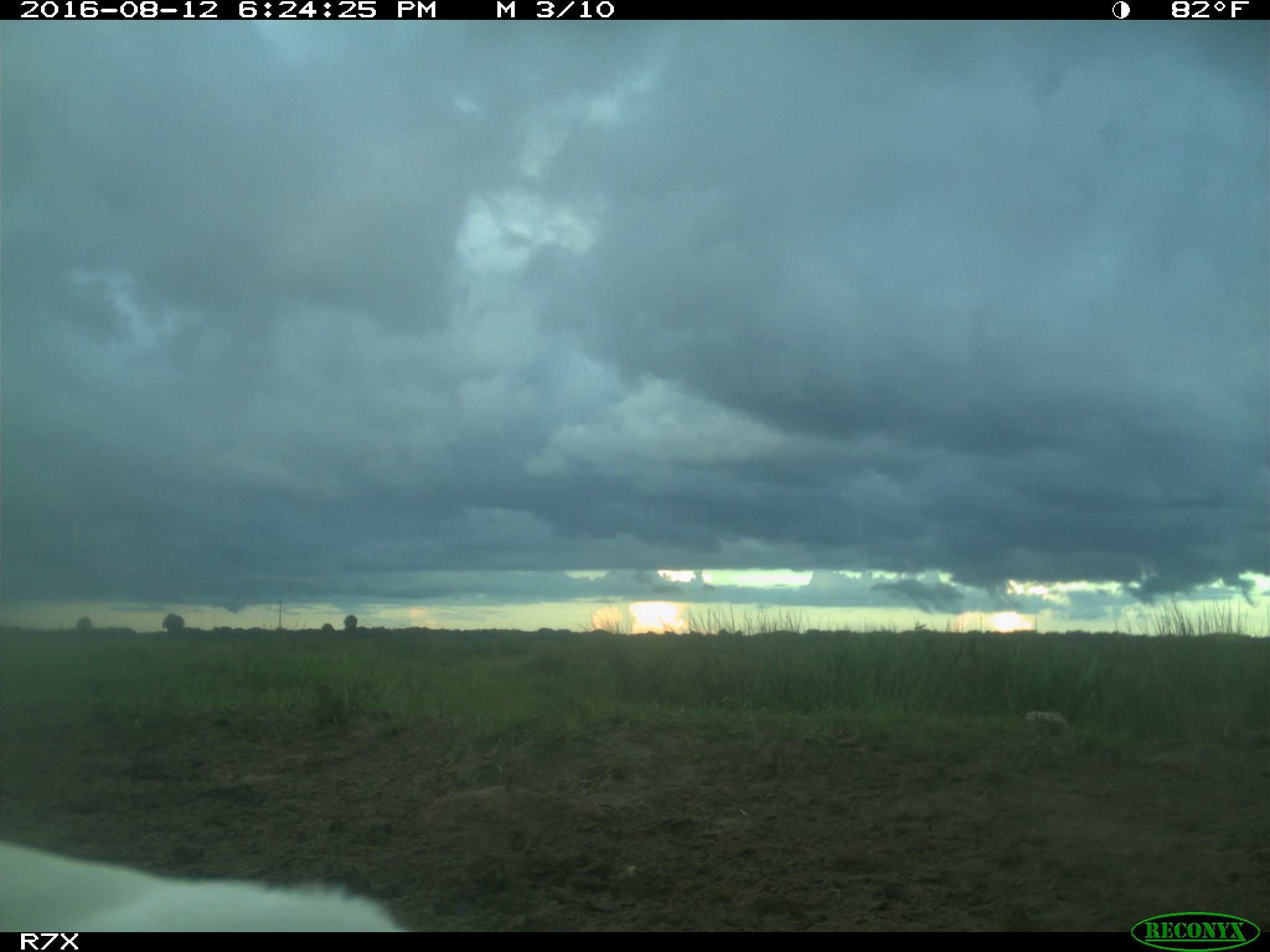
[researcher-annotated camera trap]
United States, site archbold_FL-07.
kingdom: Animalia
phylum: Chordata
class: Aves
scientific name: Aves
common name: birds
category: unidentified bird